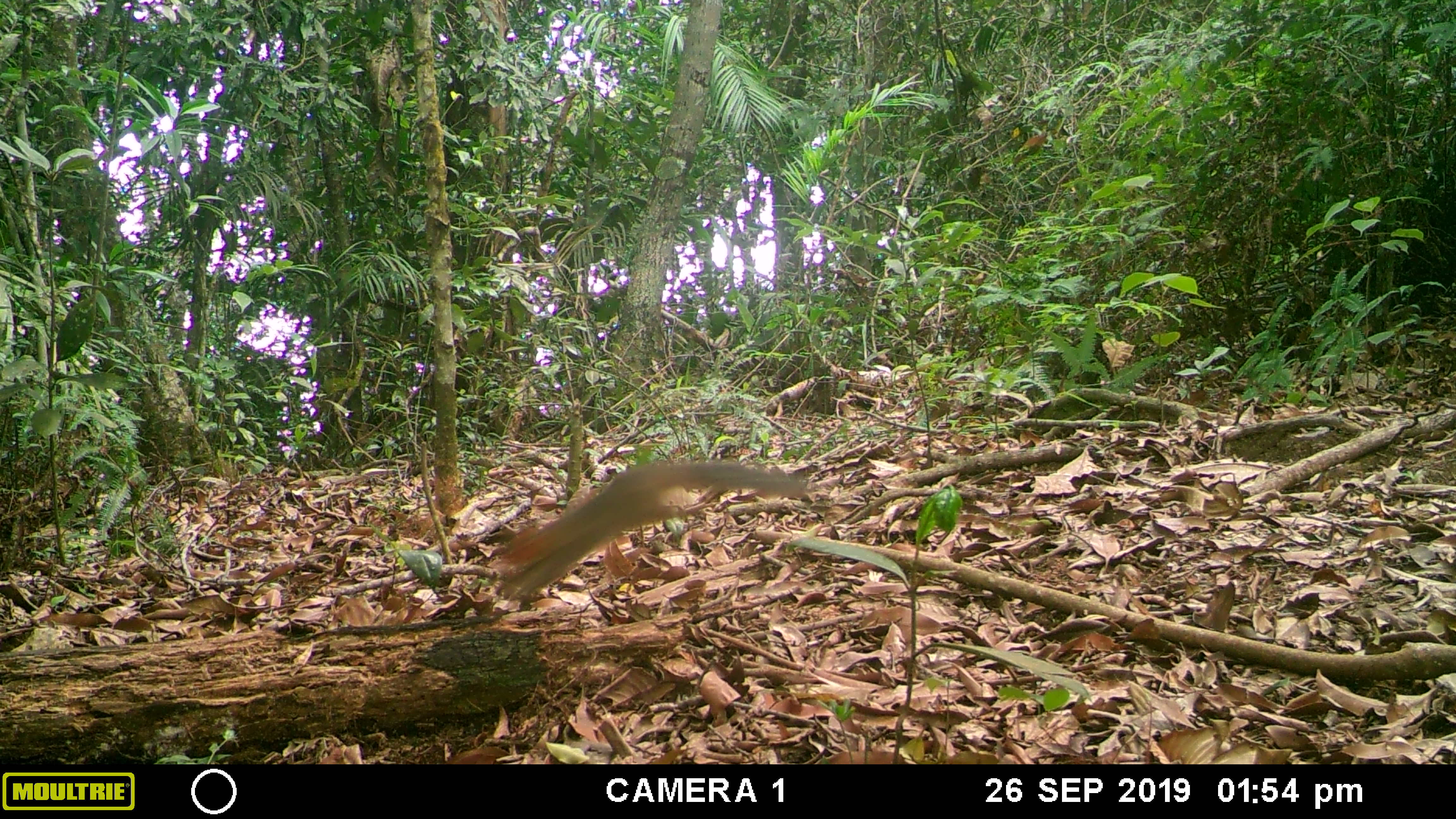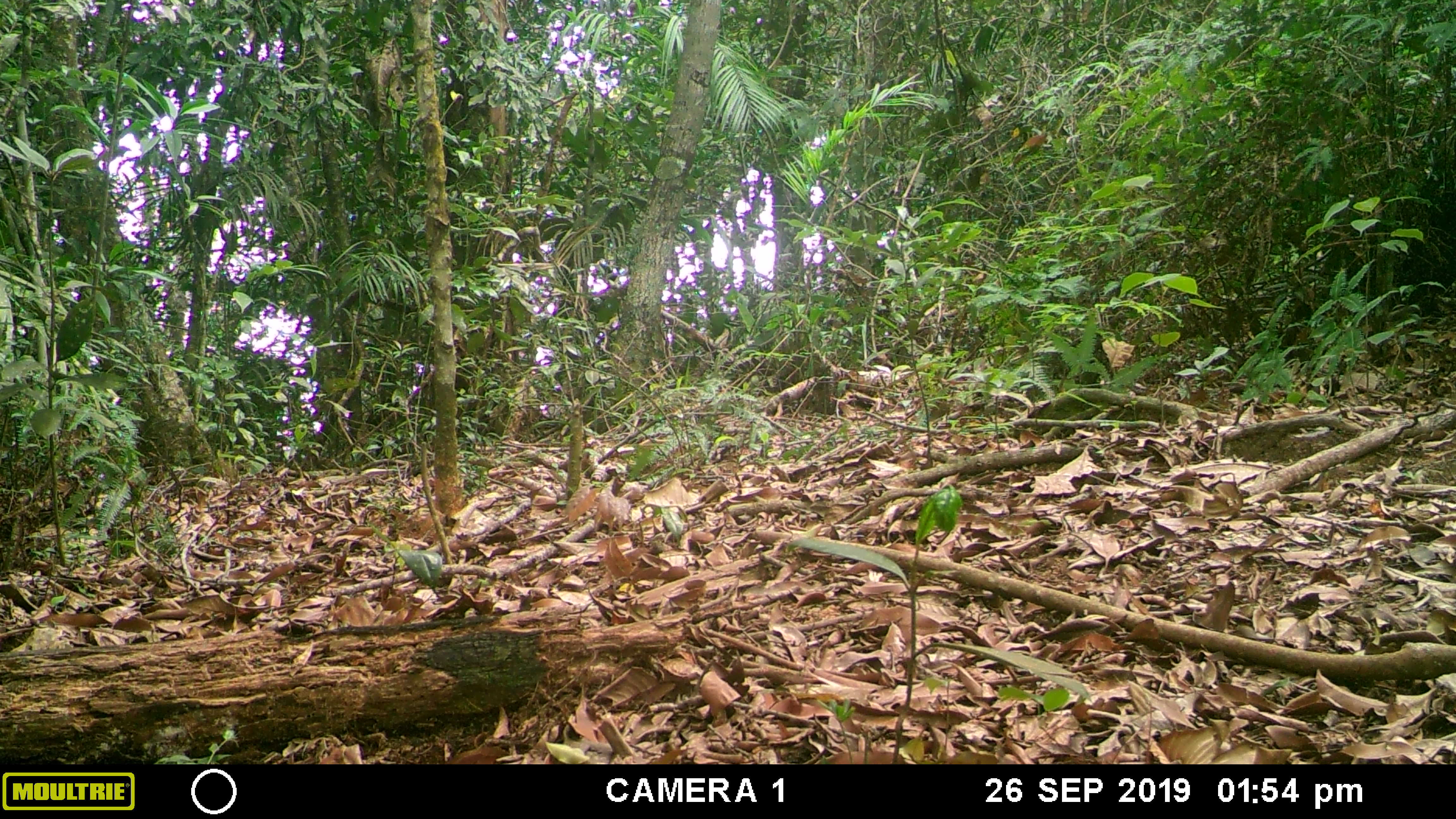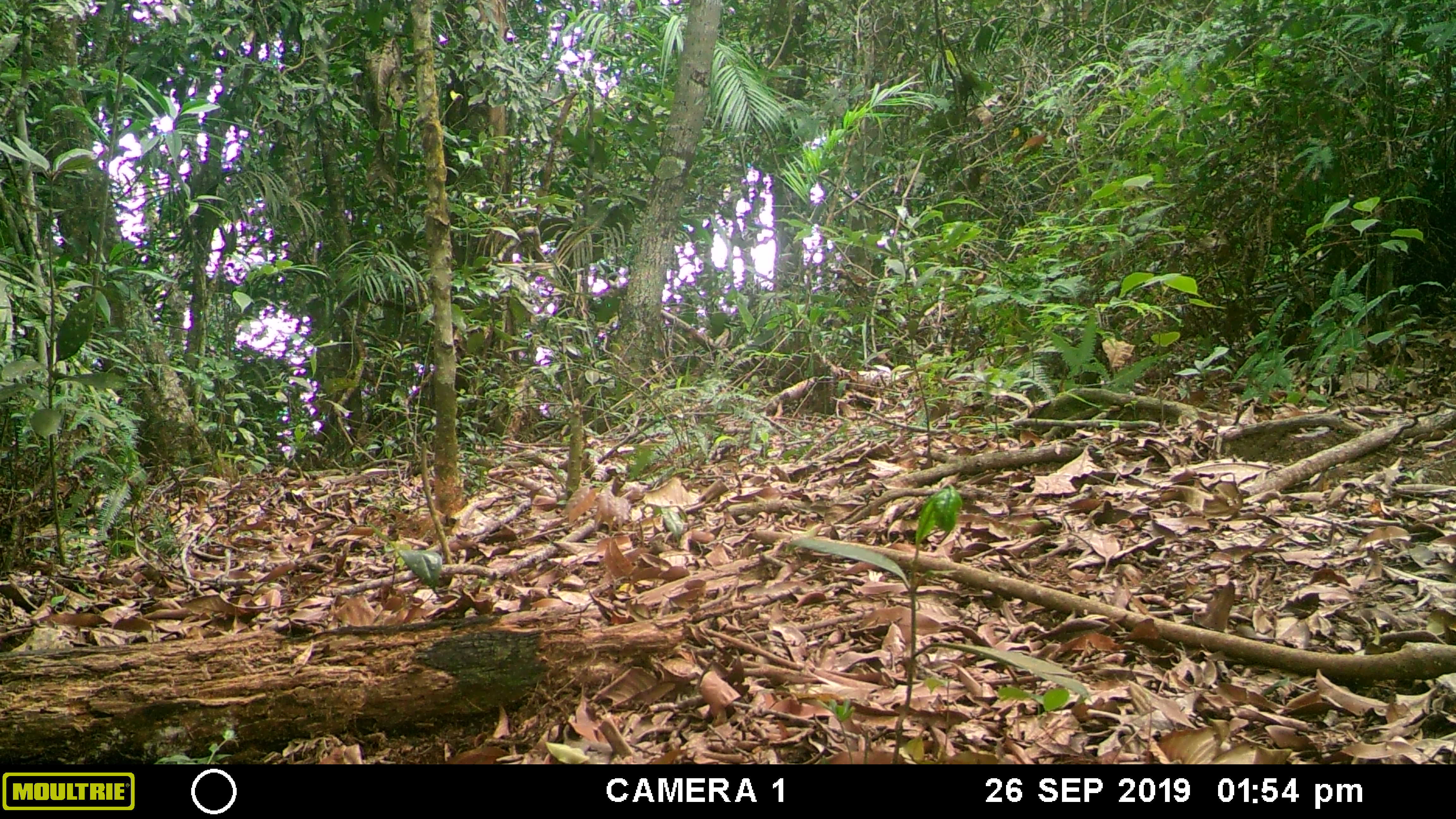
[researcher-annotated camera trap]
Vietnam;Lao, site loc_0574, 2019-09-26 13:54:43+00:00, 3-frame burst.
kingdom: Animalia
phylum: Chordata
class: Mammalia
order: Rodentia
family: Sciuridae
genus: Dremomys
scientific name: Dremomys rufigenis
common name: red-cheeked squirrel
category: red cheeked squirrel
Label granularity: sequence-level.